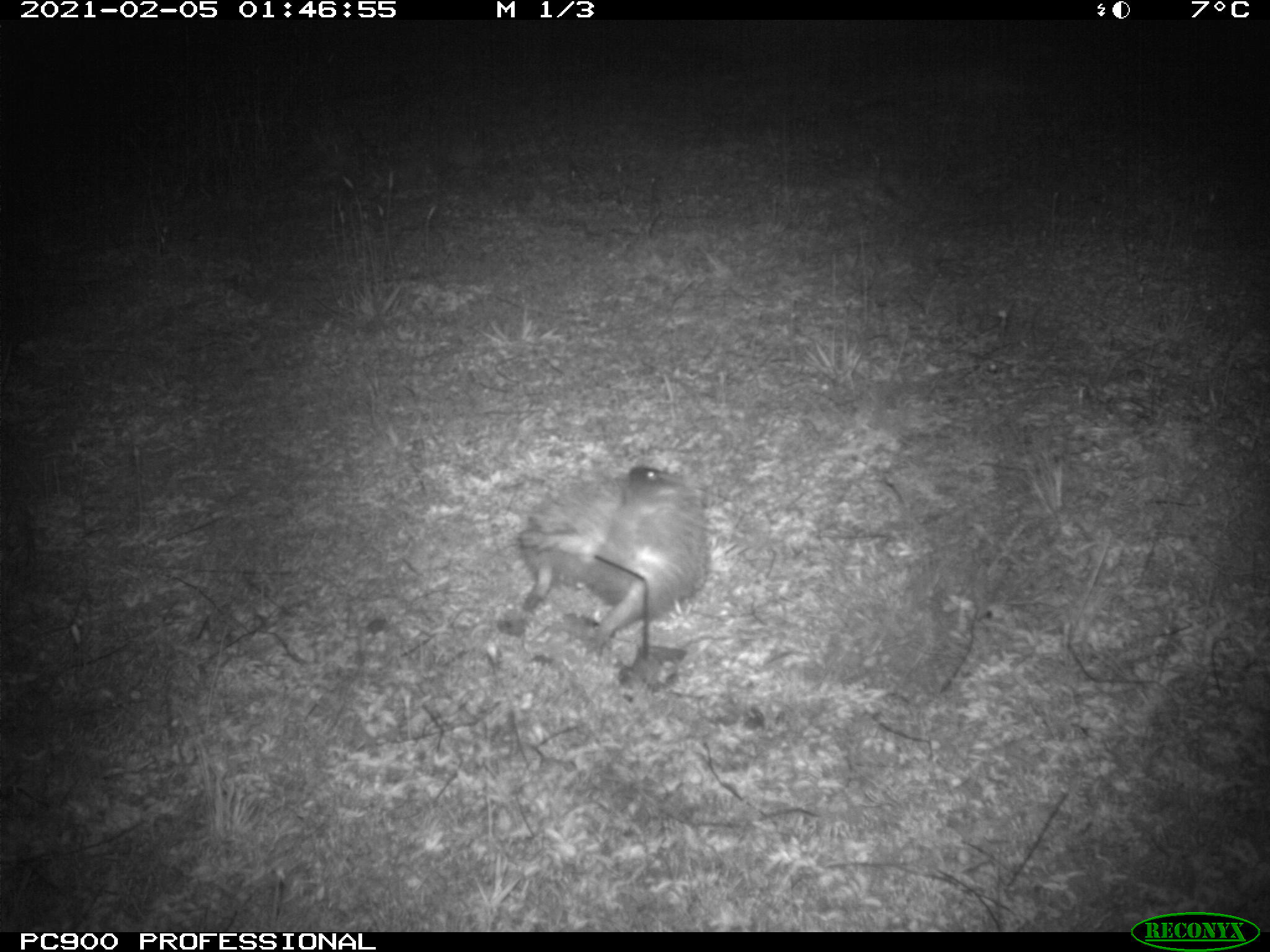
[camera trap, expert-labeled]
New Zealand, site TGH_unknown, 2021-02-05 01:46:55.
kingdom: Animalia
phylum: Chordata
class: Mammalia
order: Eulipotyphla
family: Erinaceidae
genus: Erinaceus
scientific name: Erinaceus europaeus europaeus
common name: european hedgehog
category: hedgehog